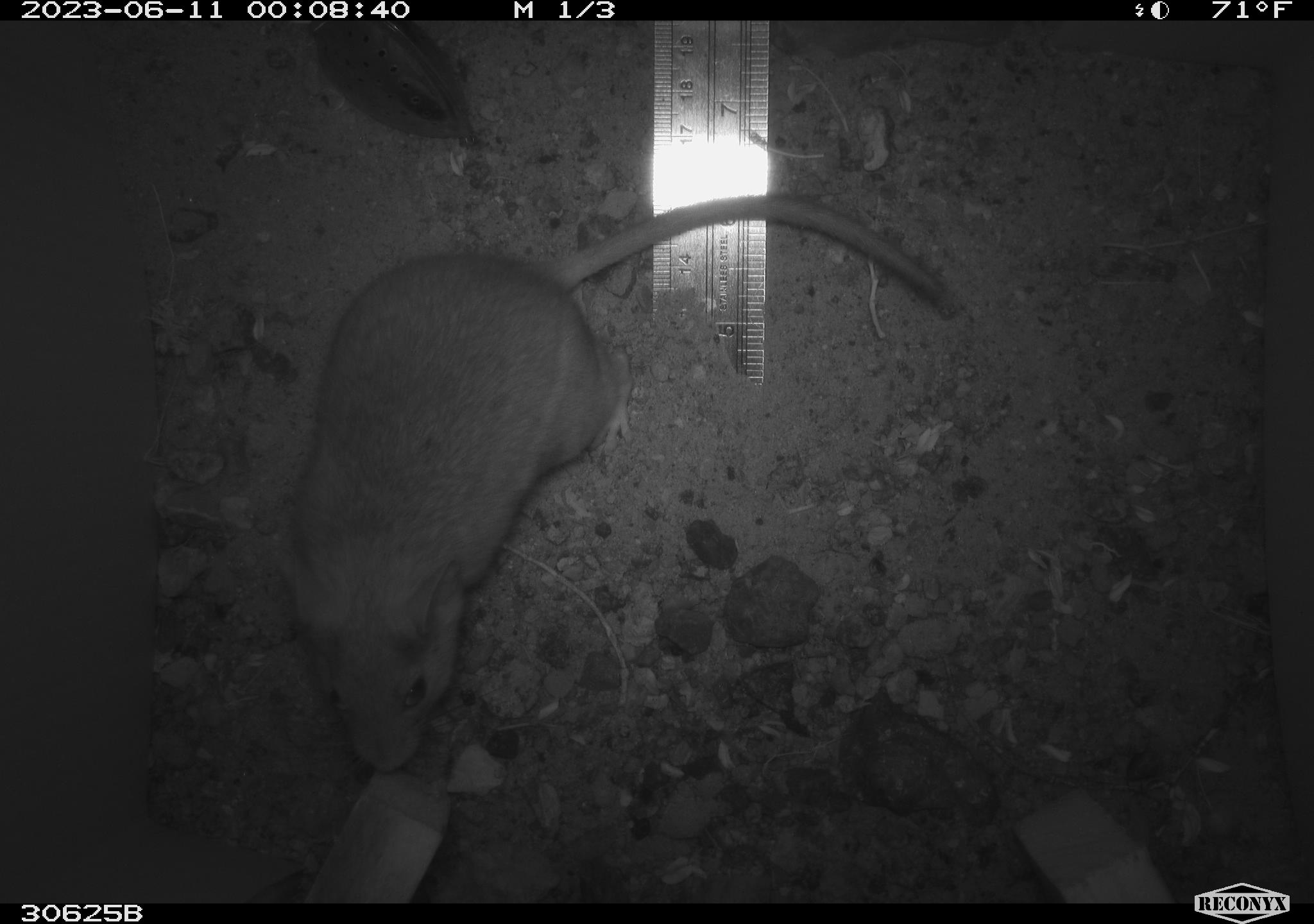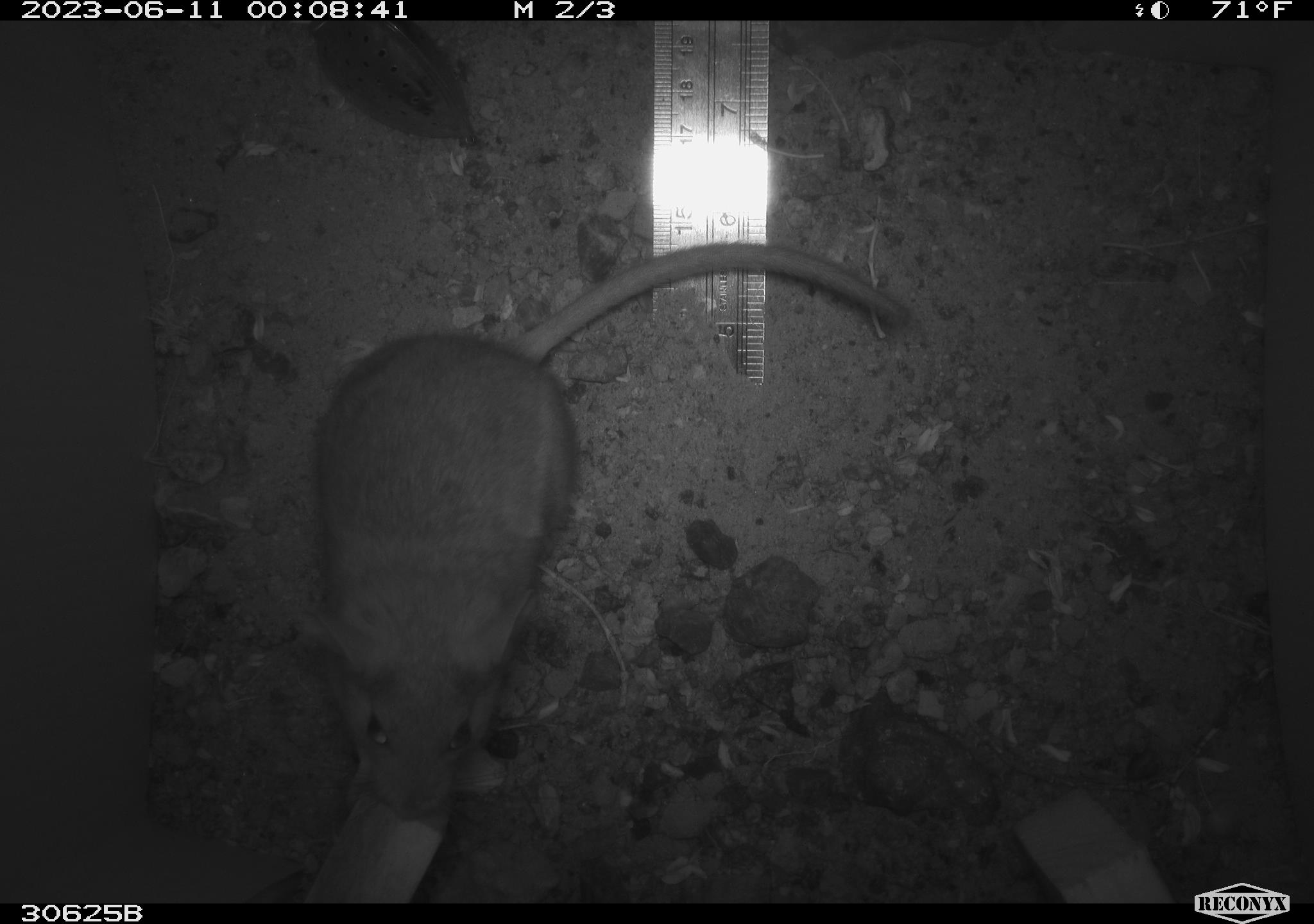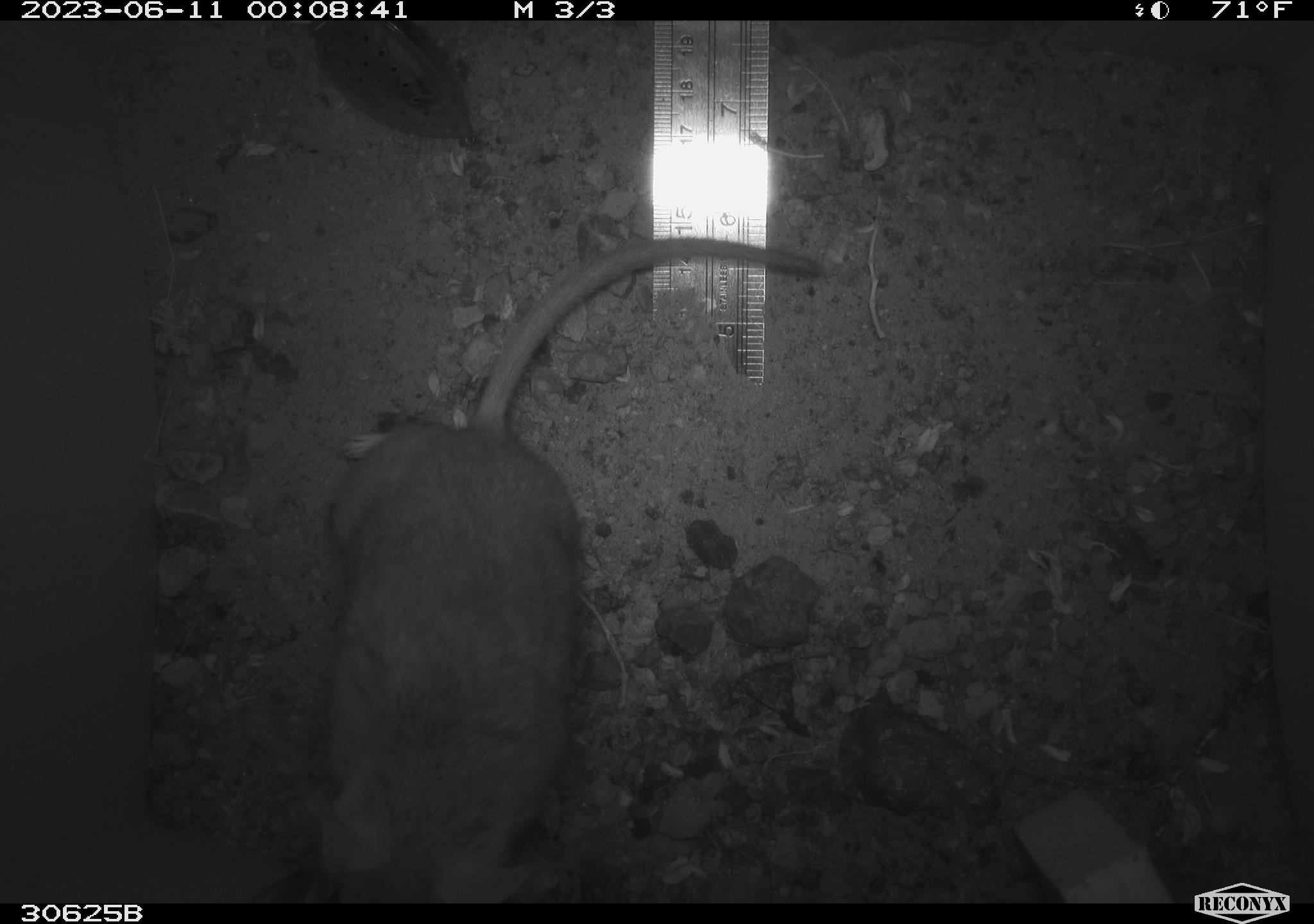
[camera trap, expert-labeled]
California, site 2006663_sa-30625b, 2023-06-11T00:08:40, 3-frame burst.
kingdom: Animalia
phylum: Chordata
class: Mammalia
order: Rodentia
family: Cricetidae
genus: Neotoma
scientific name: Neotoma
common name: pack rat or woodrat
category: neotoma species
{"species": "neotoma species (pack rat or woodrat) (Neotoma)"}